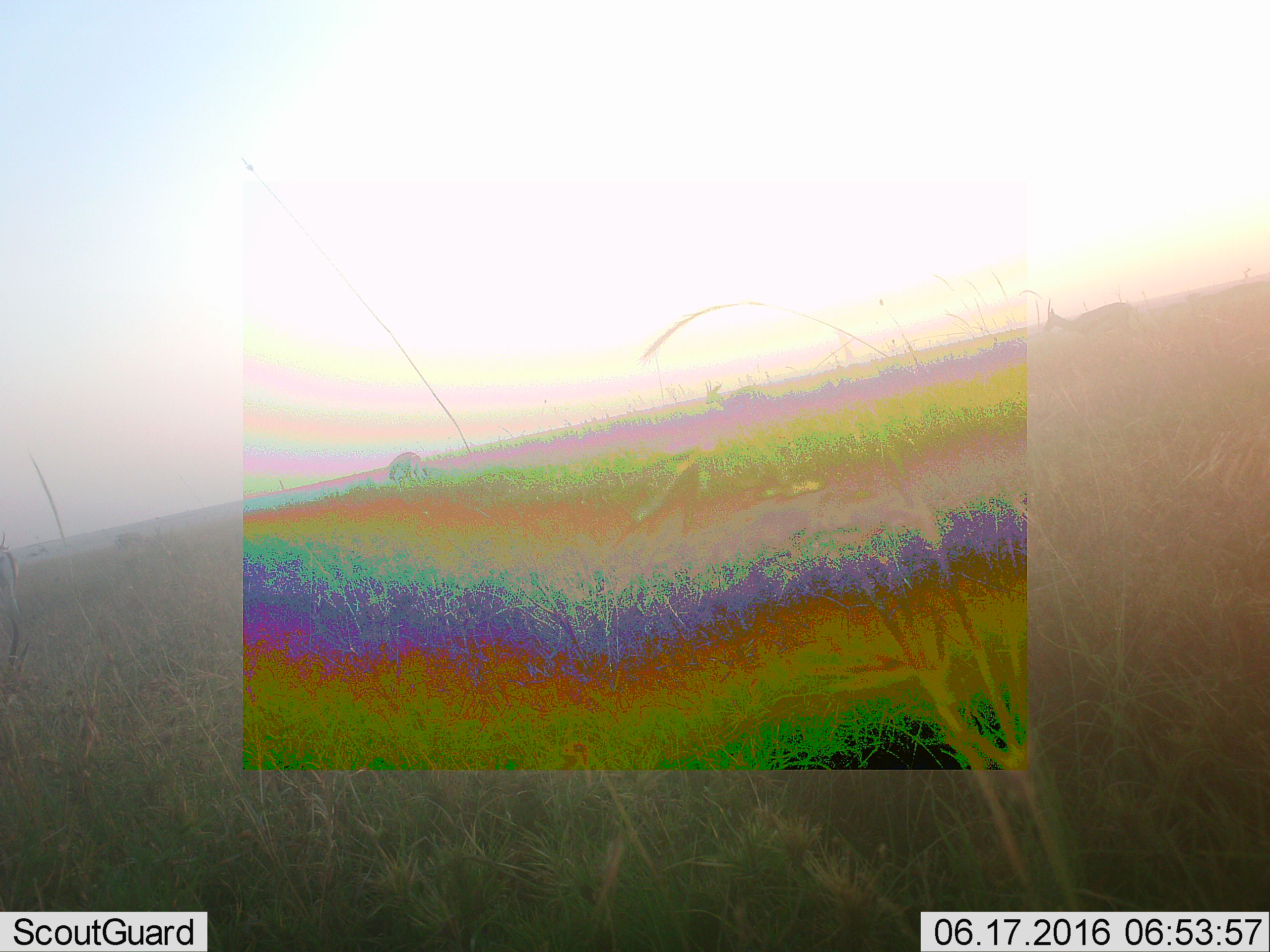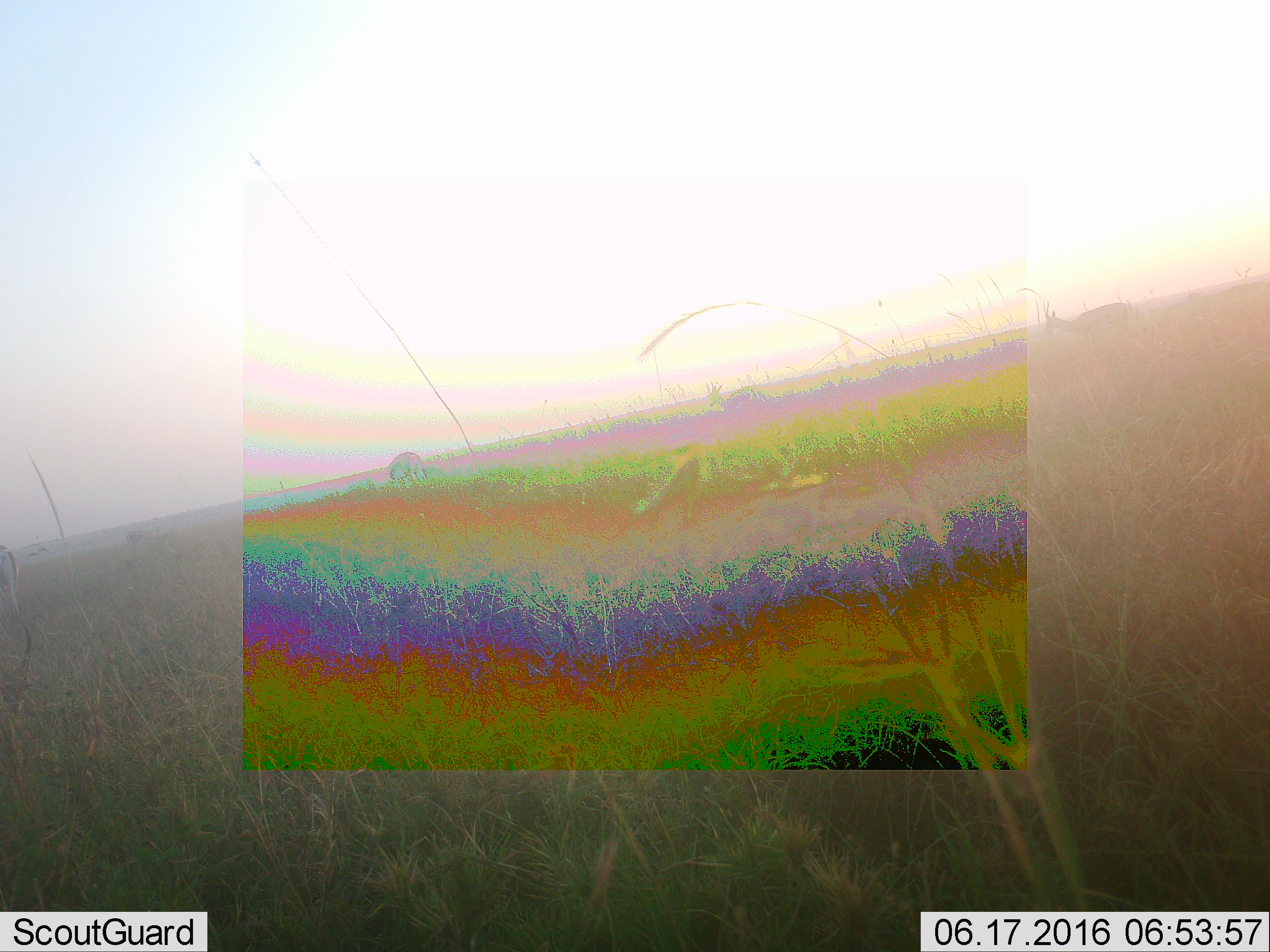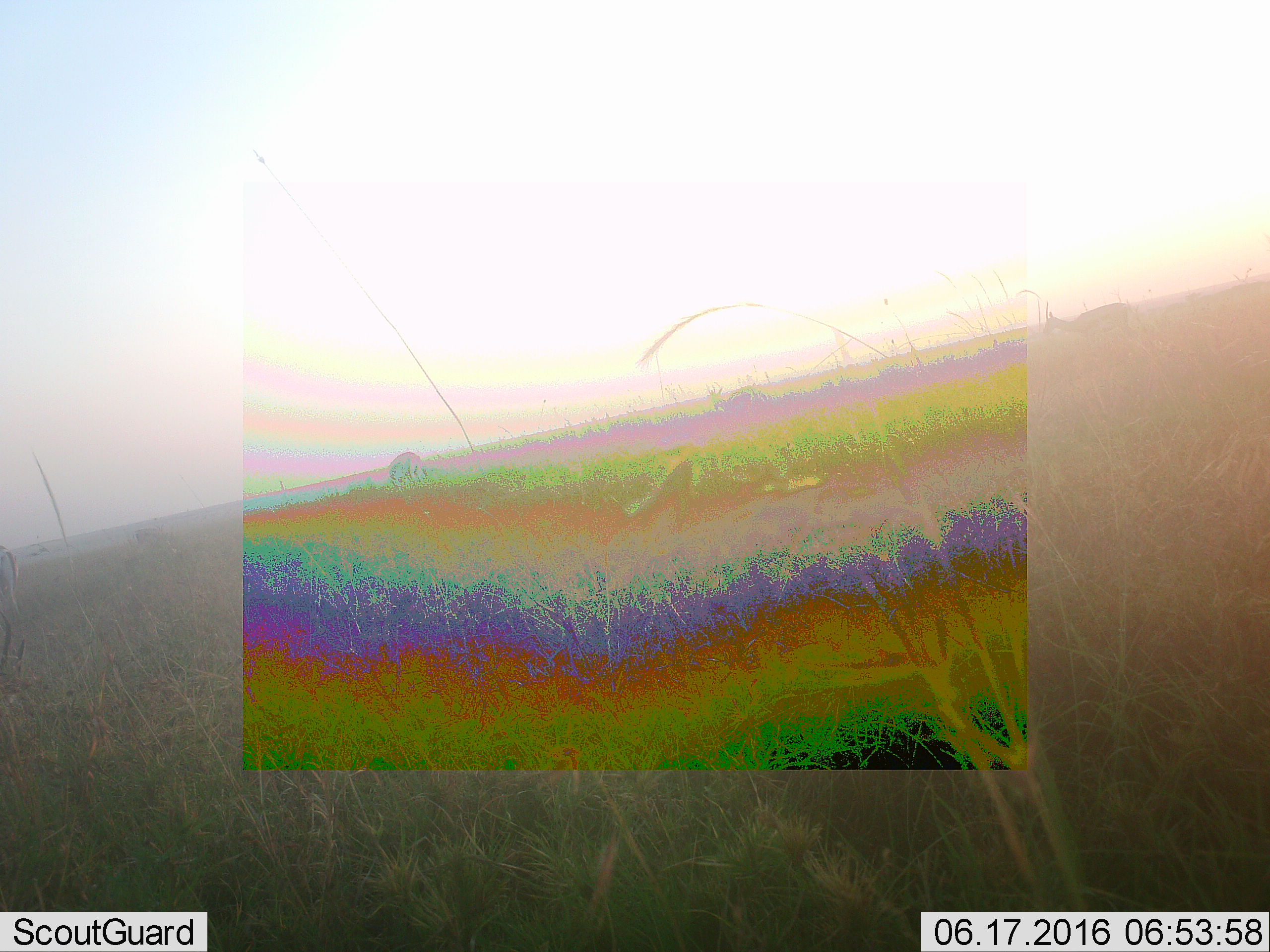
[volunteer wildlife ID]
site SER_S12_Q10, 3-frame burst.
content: unidentified animal